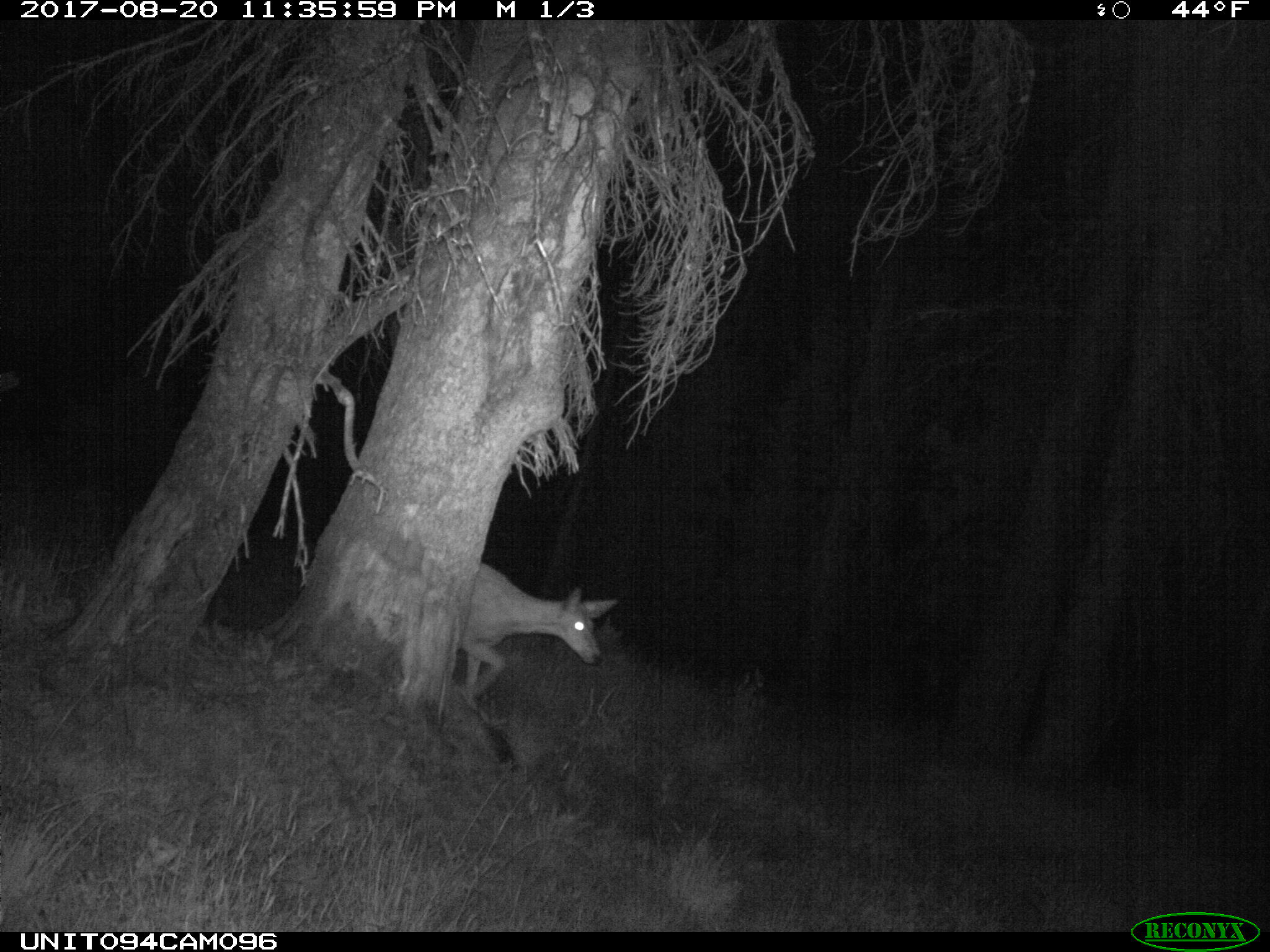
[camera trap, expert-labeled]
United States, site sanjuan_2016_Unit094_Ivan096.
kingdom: Animalia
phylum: Chordata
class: Mammalia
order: Artiodactyla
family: Cervidae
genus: Odocoileus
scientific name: Odocoileus hemionus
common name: mule deer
Odocoileus hemionus (mule deer).